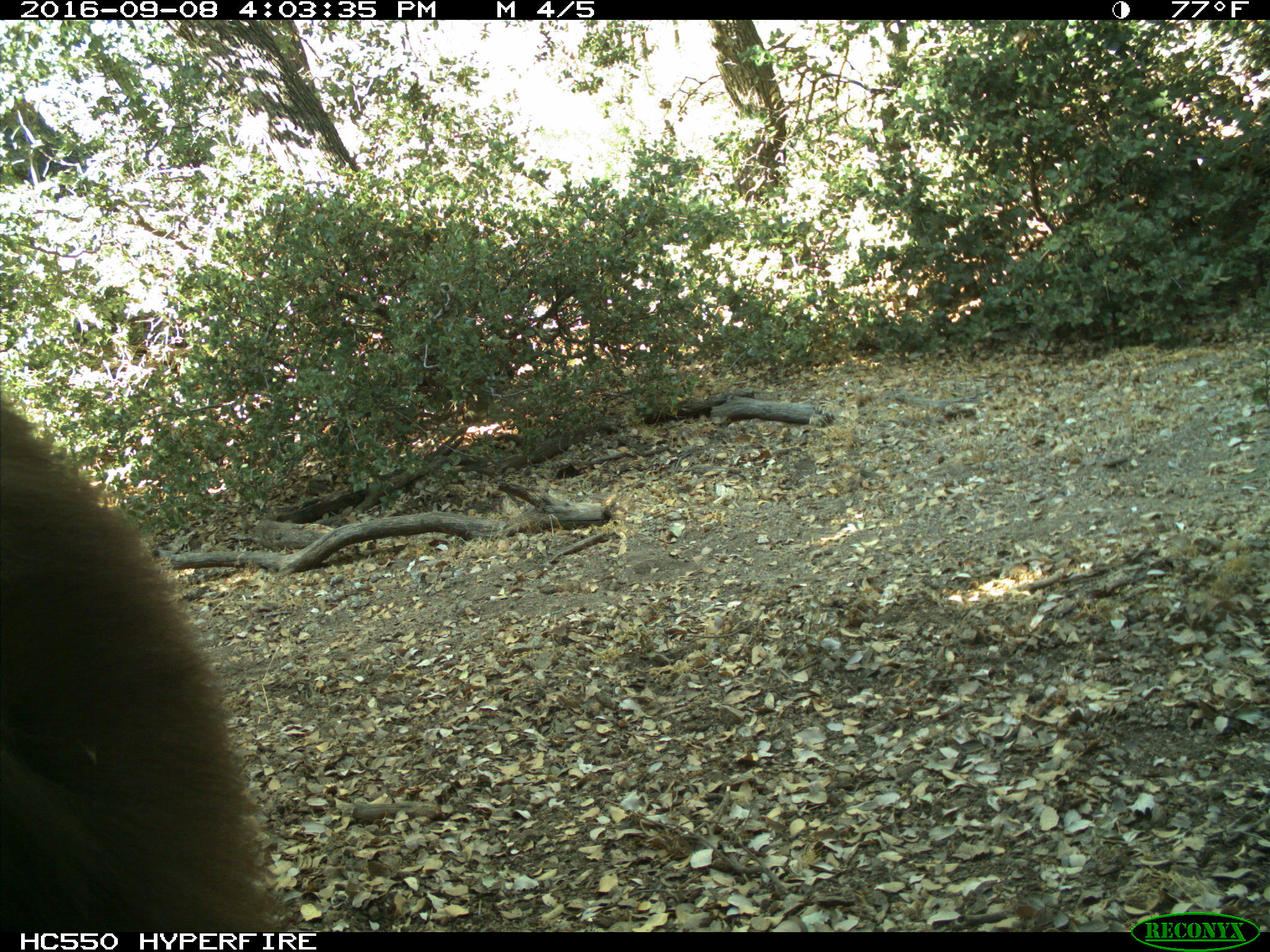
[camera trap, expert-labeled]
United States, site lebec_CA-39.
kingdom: Animalia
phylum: Chordata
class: Mammalia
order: Carnivora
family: Ursidae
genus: Ursus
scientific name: Ursus americanus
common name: american black bear